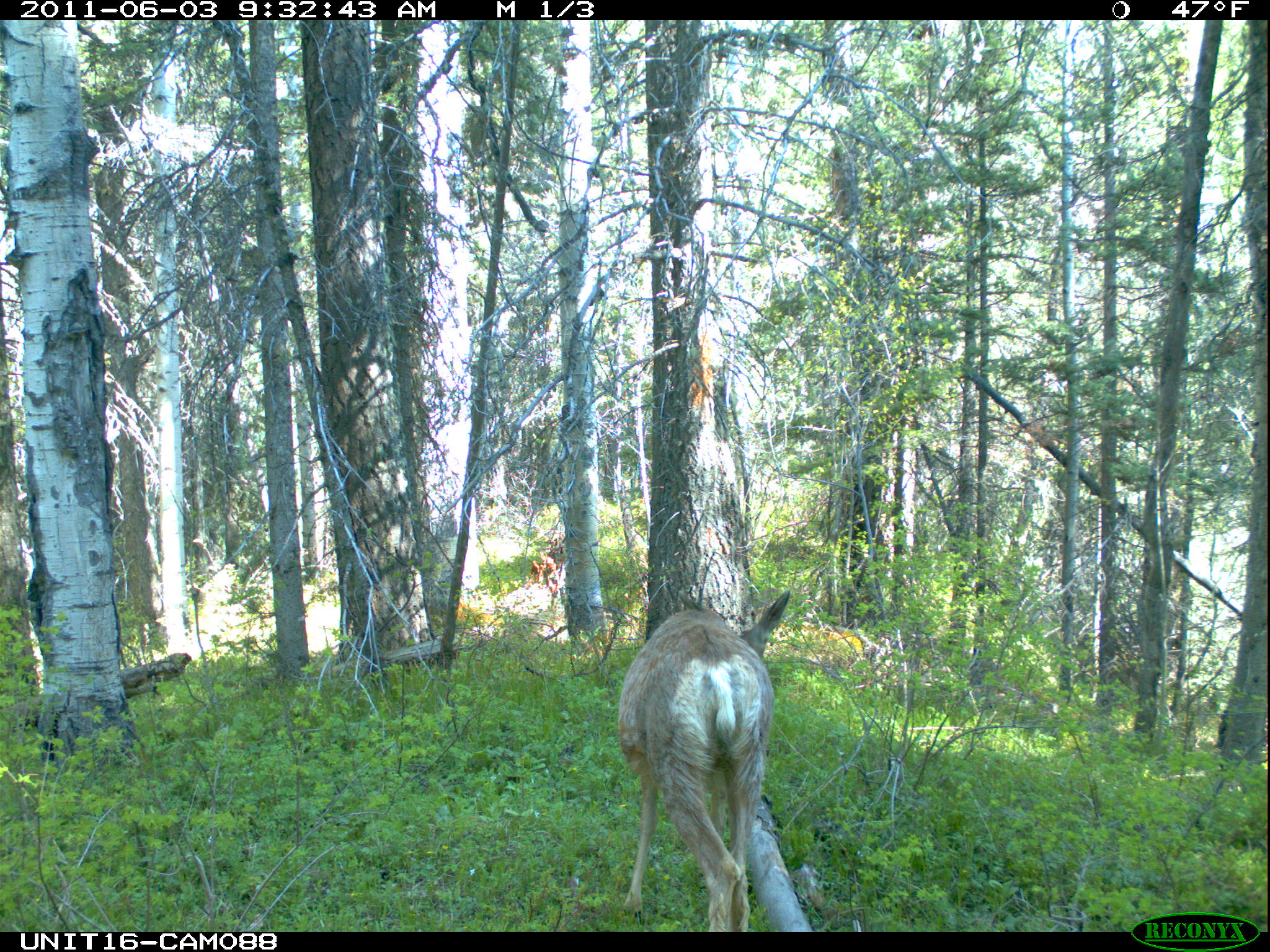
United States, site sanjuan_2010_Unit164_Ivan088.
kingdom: Animalia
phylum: Chordata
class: Mammalia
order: Artiodactyla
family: Cervidae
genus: Odocoileus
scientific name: Odocoileus hemionus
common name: mule deer